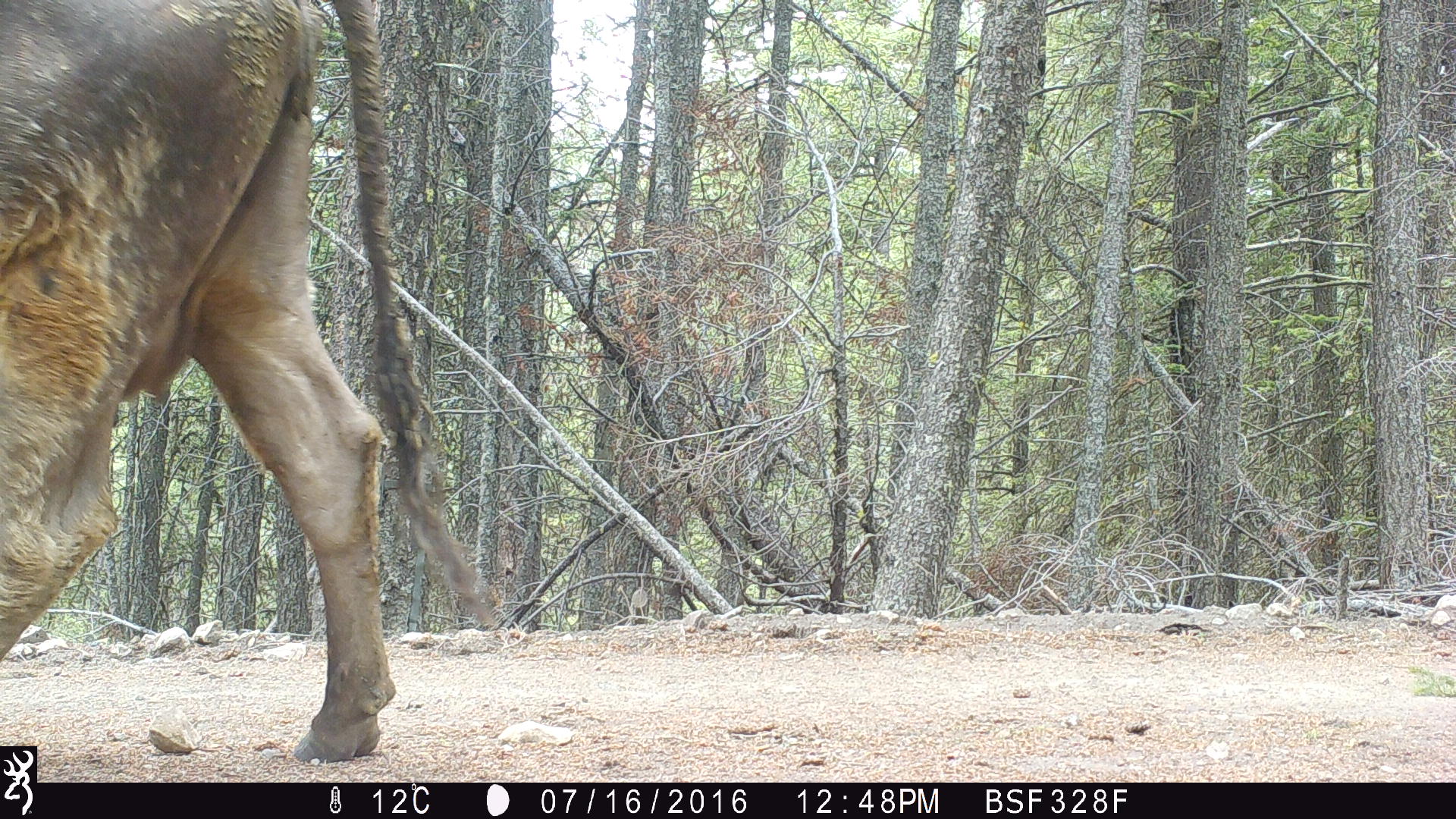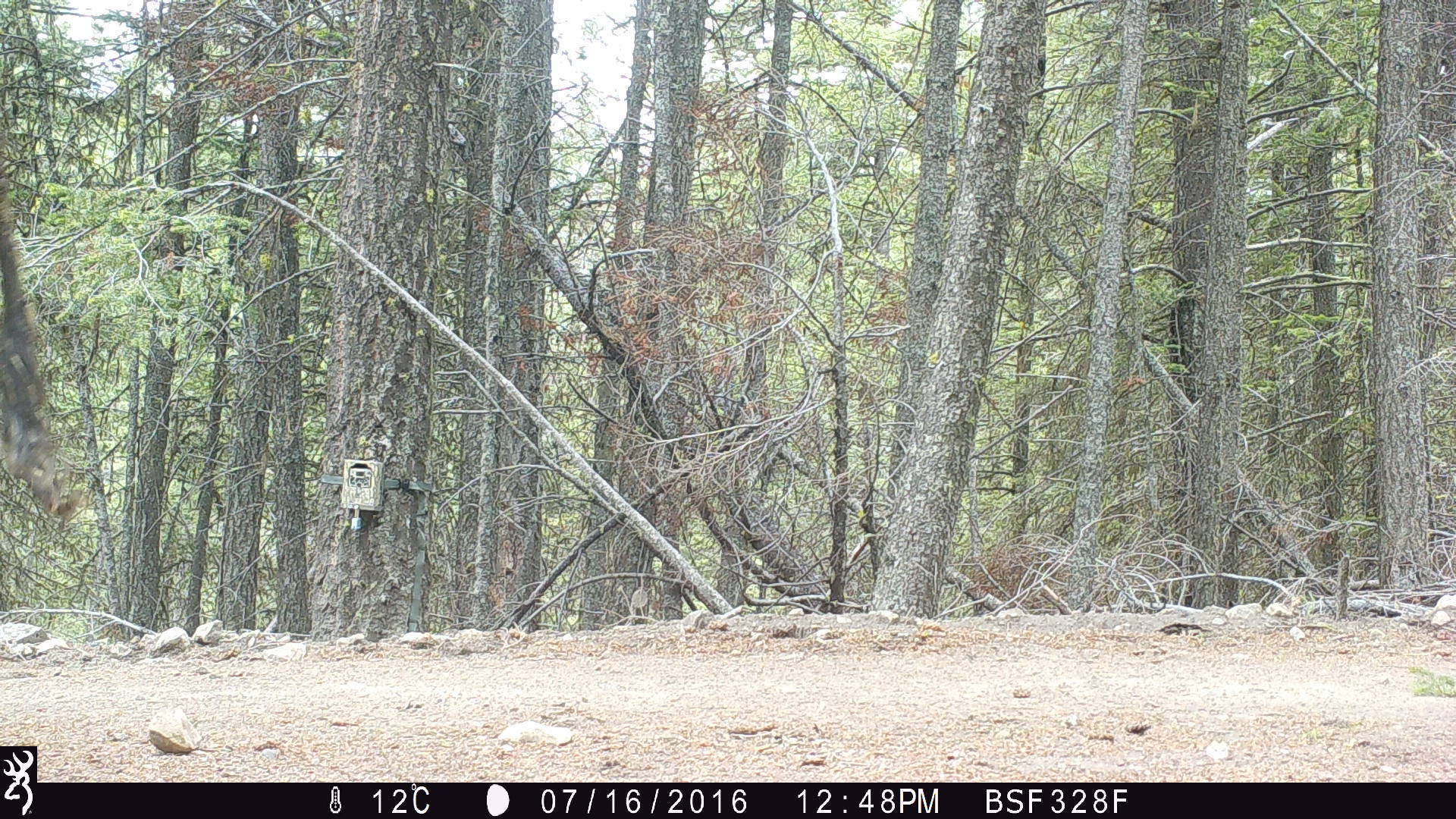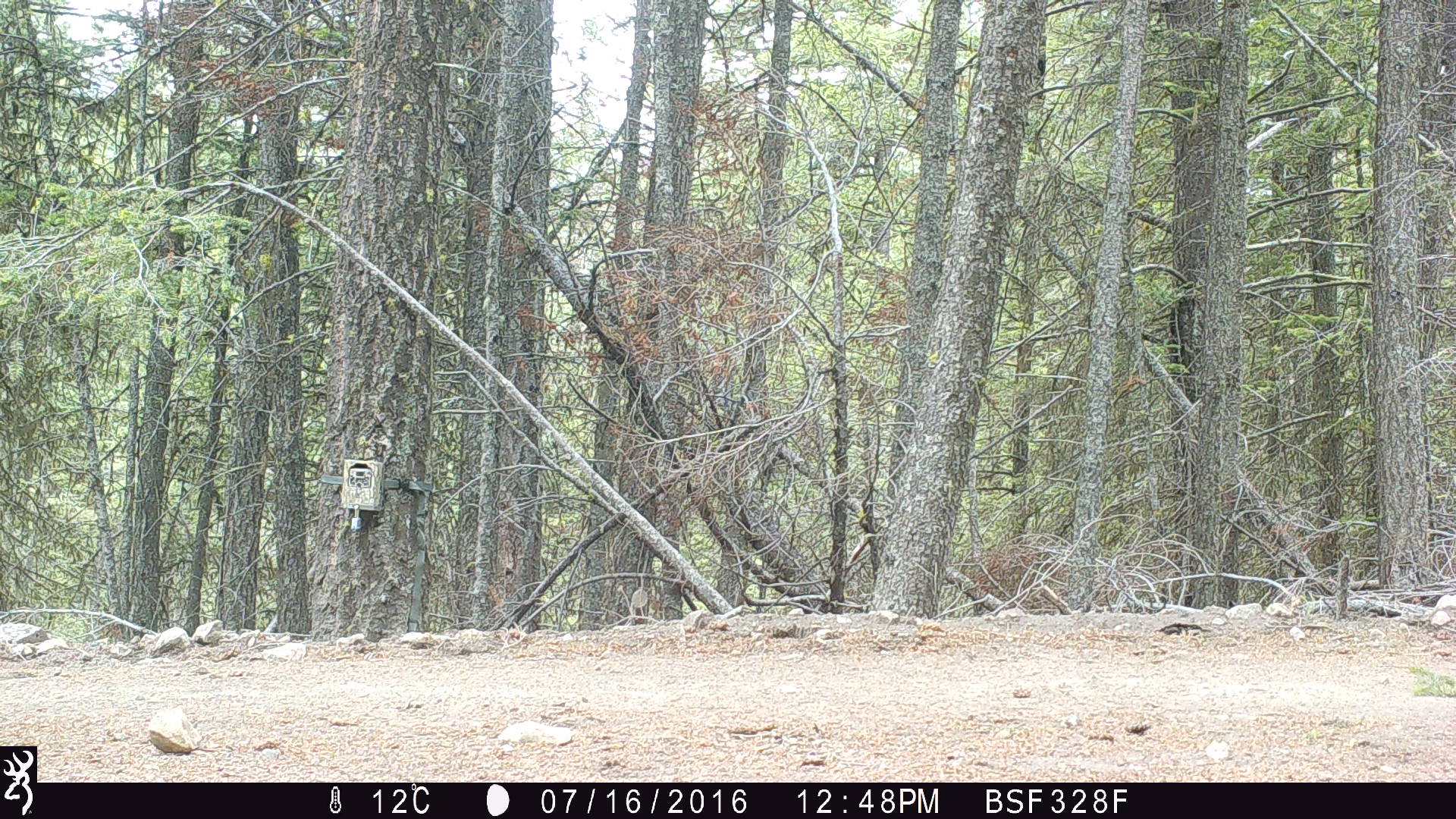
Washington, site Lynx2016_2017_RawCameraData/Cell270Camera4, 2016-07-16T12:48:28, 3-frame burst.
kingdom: Animalia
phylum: Chordata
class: Mammalia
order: Artiodactyla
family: Bovidae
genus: Bos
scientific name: Bos taurus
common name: domestic cattle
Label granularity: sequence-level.